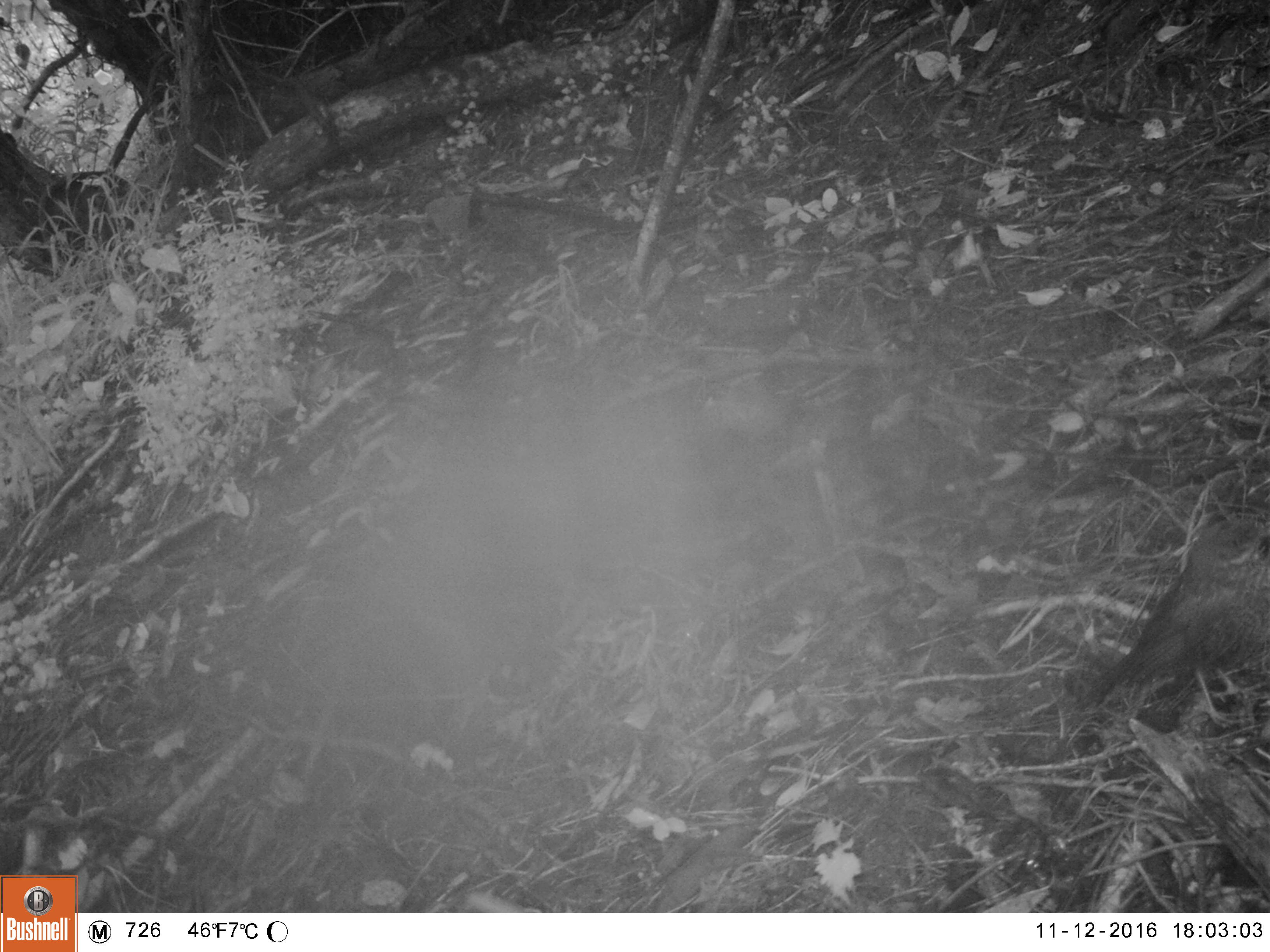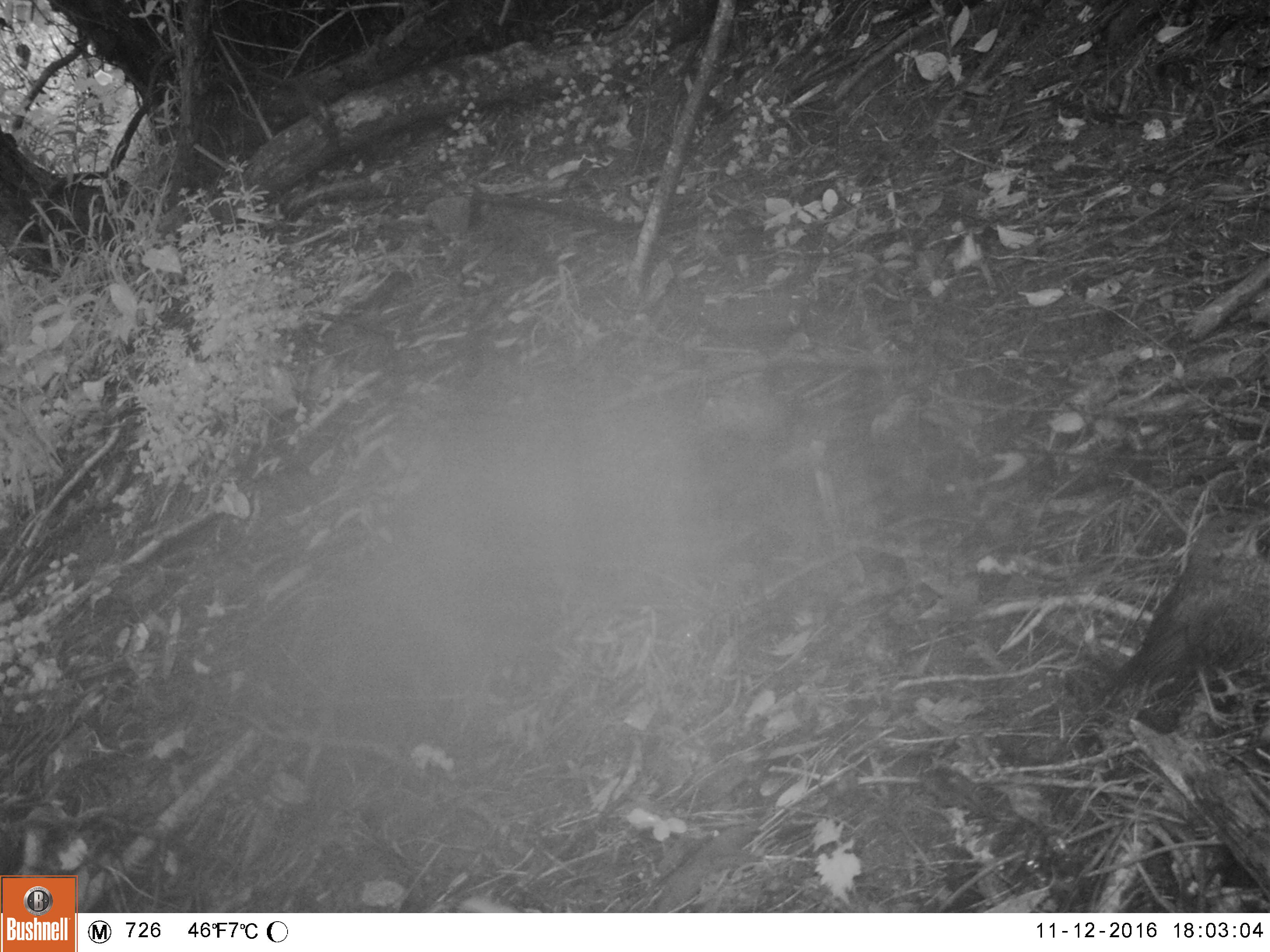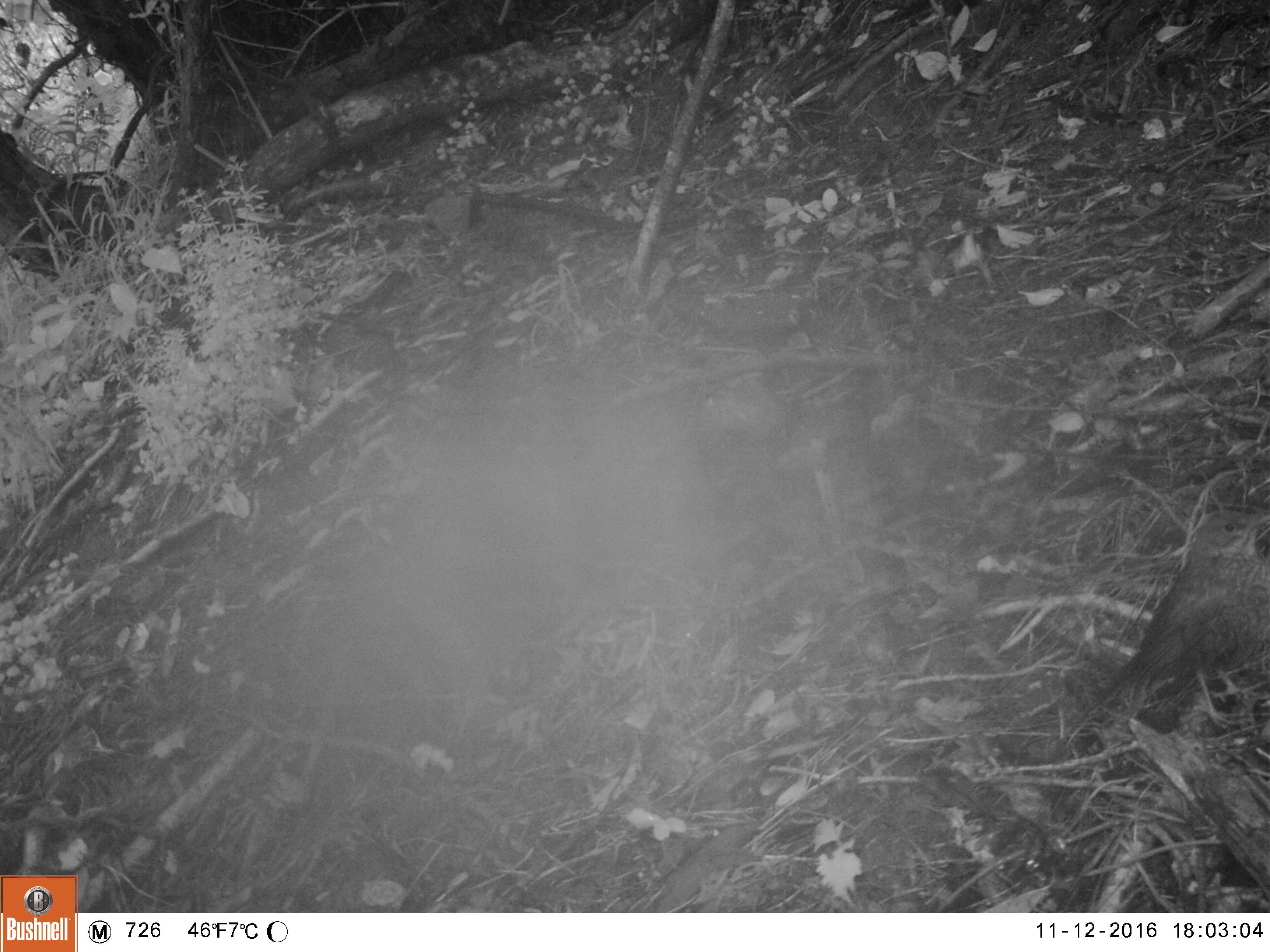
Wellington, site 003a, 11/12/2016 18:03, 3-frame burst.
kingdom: Animalia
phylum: Chordata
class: Aves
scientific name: Aves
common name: bird